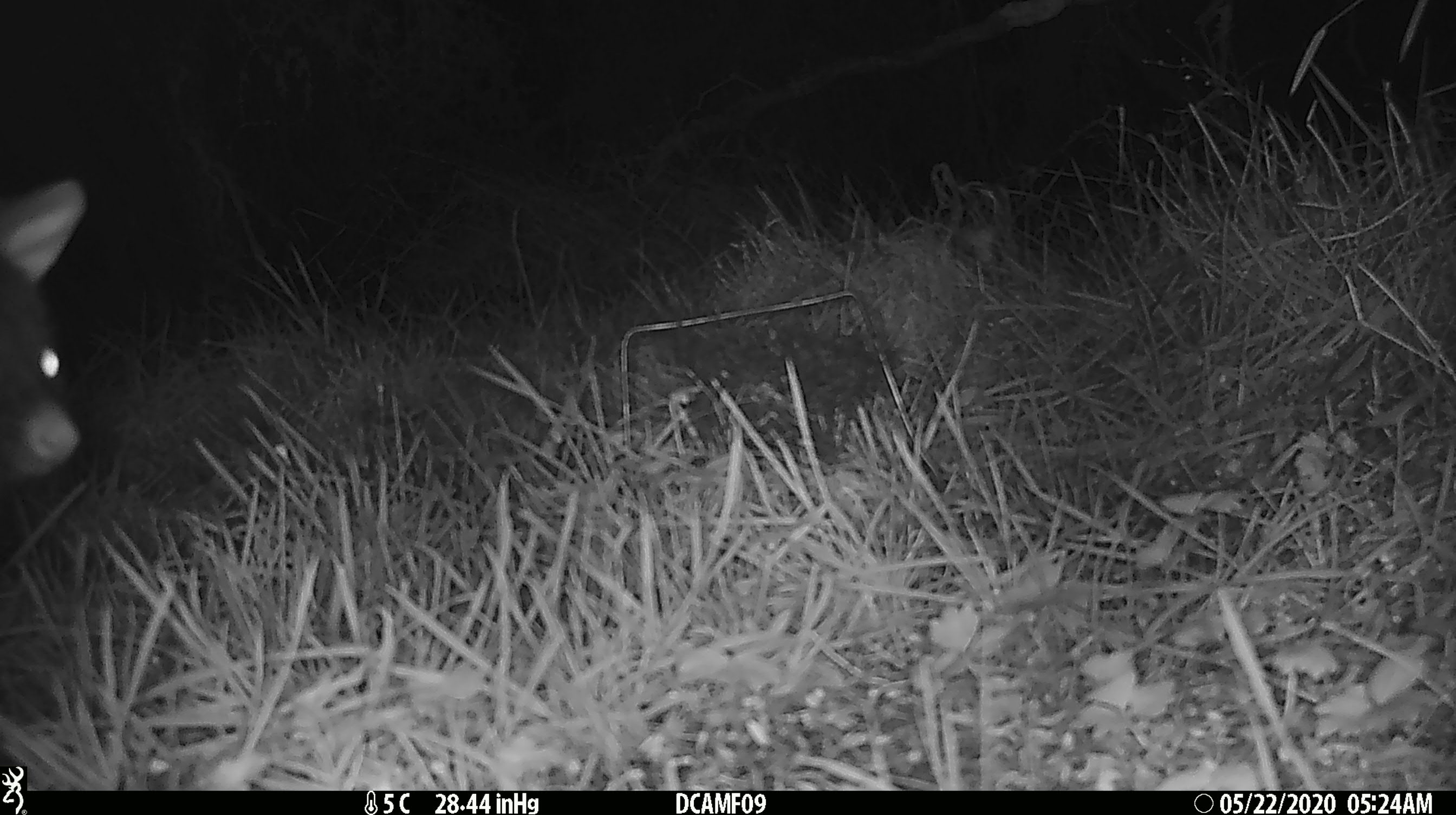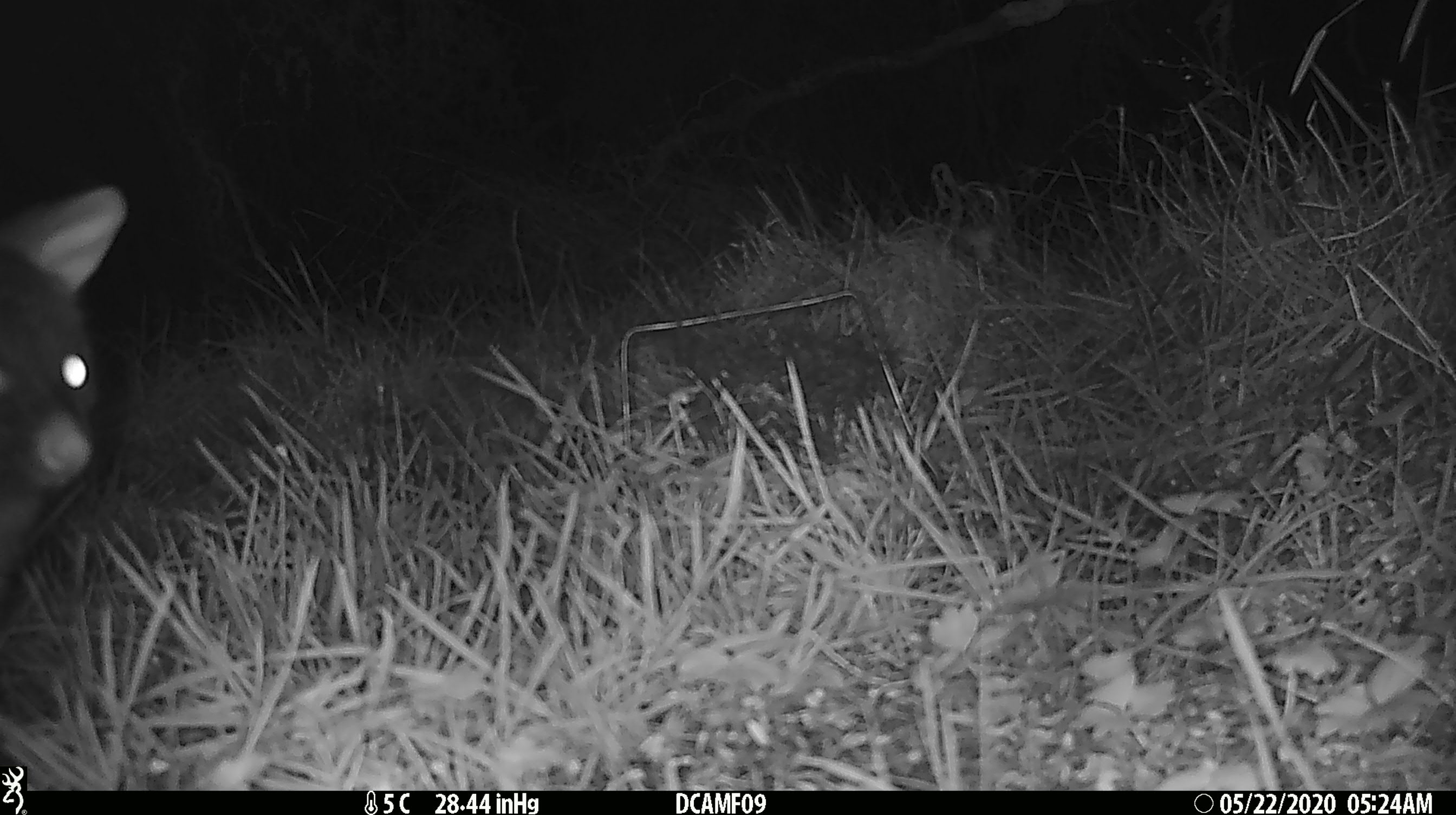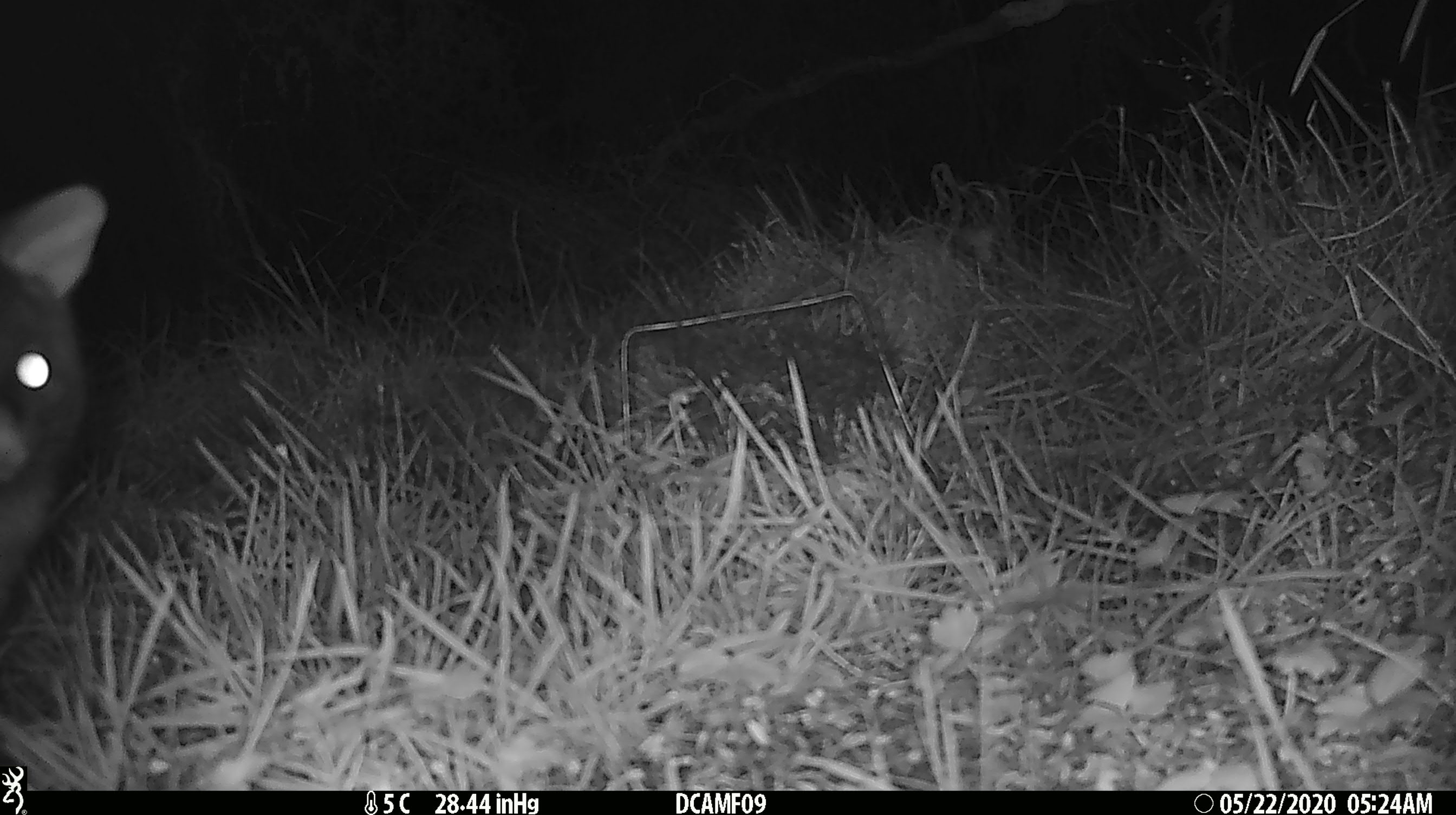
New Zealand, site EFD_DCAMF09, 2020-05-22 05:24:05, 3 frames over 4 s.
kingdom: Animalia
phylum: Chordata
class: Mammalia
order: Diprotodontia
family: Phalangeridae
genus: Trichosurus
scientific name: Trichosurus vulpecula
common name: common brushtail possum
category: possum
Possum (common brushtail possum) (Trichosurus vulpecula).